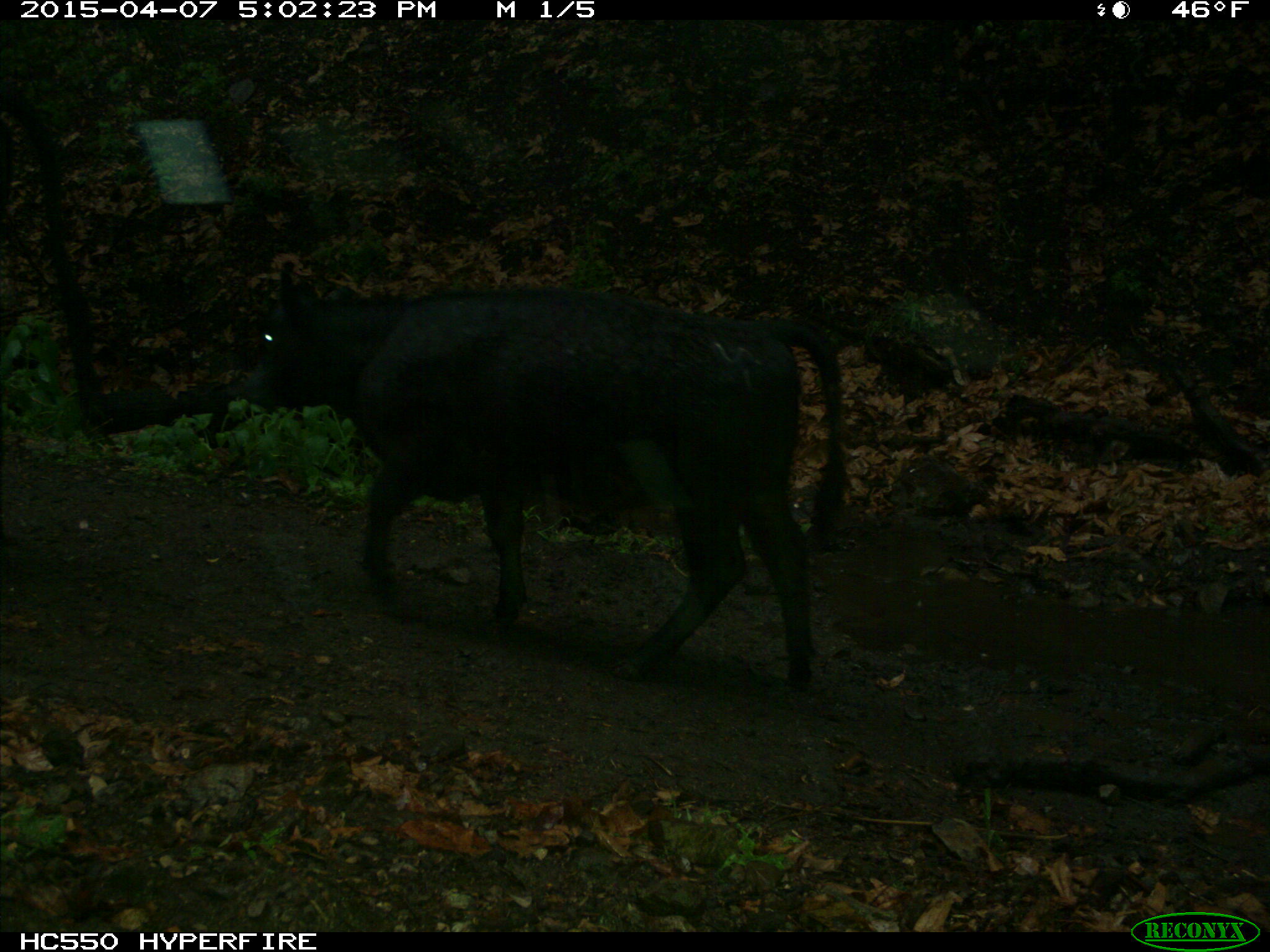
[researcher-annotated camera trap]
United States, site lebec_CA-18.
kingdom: Animalia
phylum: Chordata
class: Mammalia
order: Artiodactyla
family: Bovidae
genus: Bos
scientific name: Bos taurus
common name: domestic cow